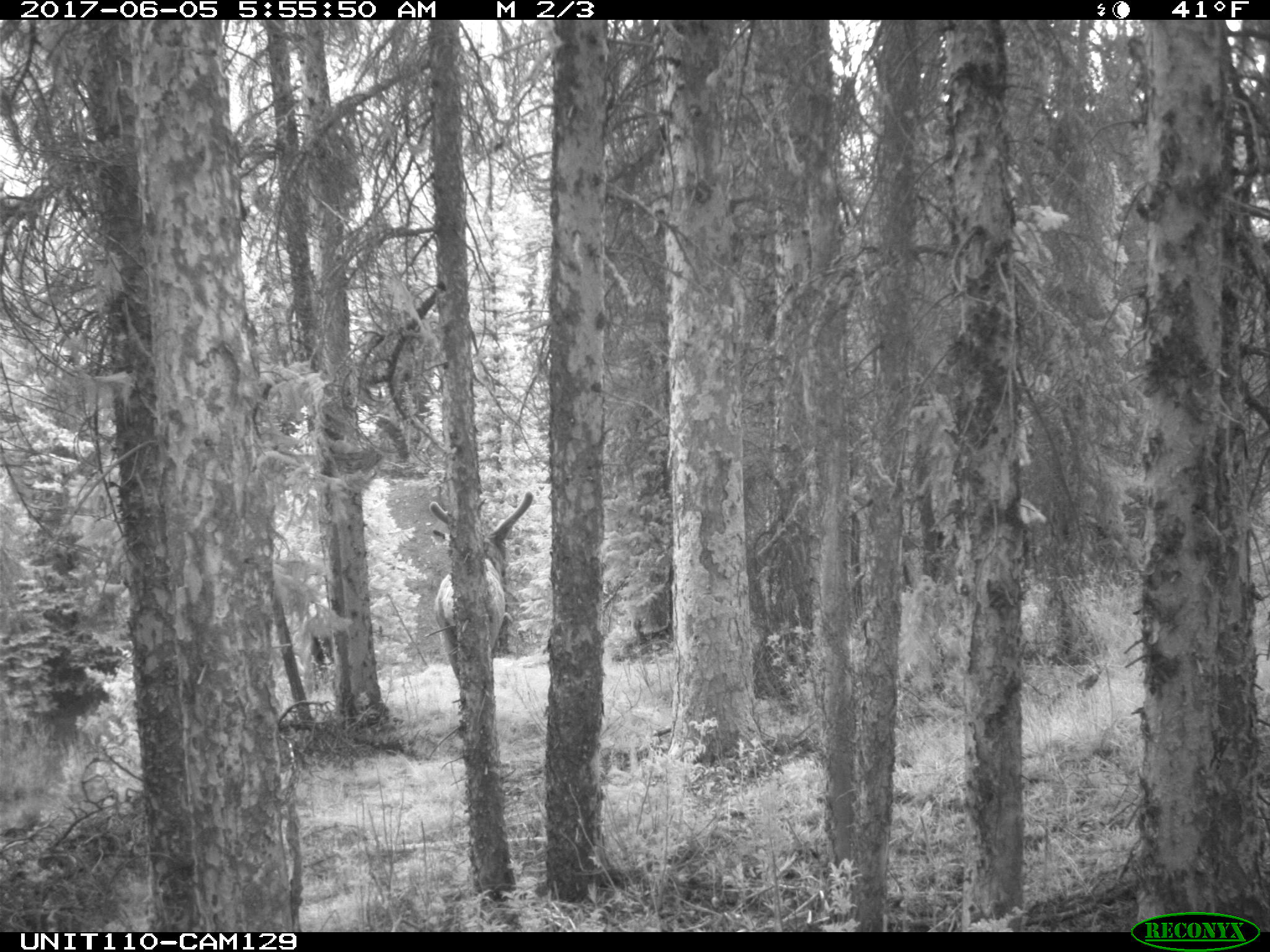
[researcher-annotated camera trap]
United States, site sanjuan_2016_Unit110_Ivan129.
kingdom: Animalia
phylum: Chordata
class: Mammalia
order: Artiodactyla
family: Cervidae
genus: Cervus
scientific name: Cervus elaphus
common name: red deer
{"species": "Cervus elaphus (red deer)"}